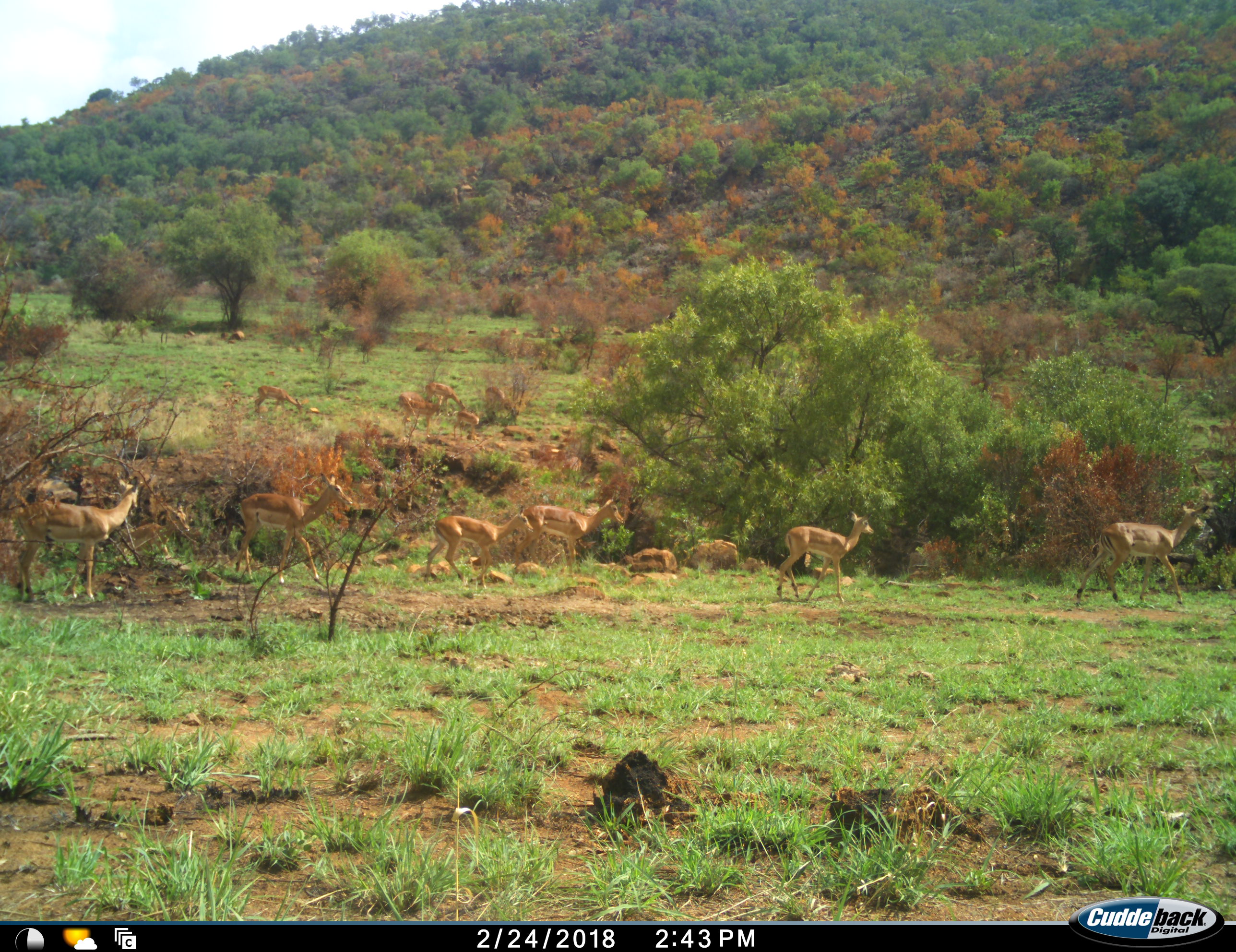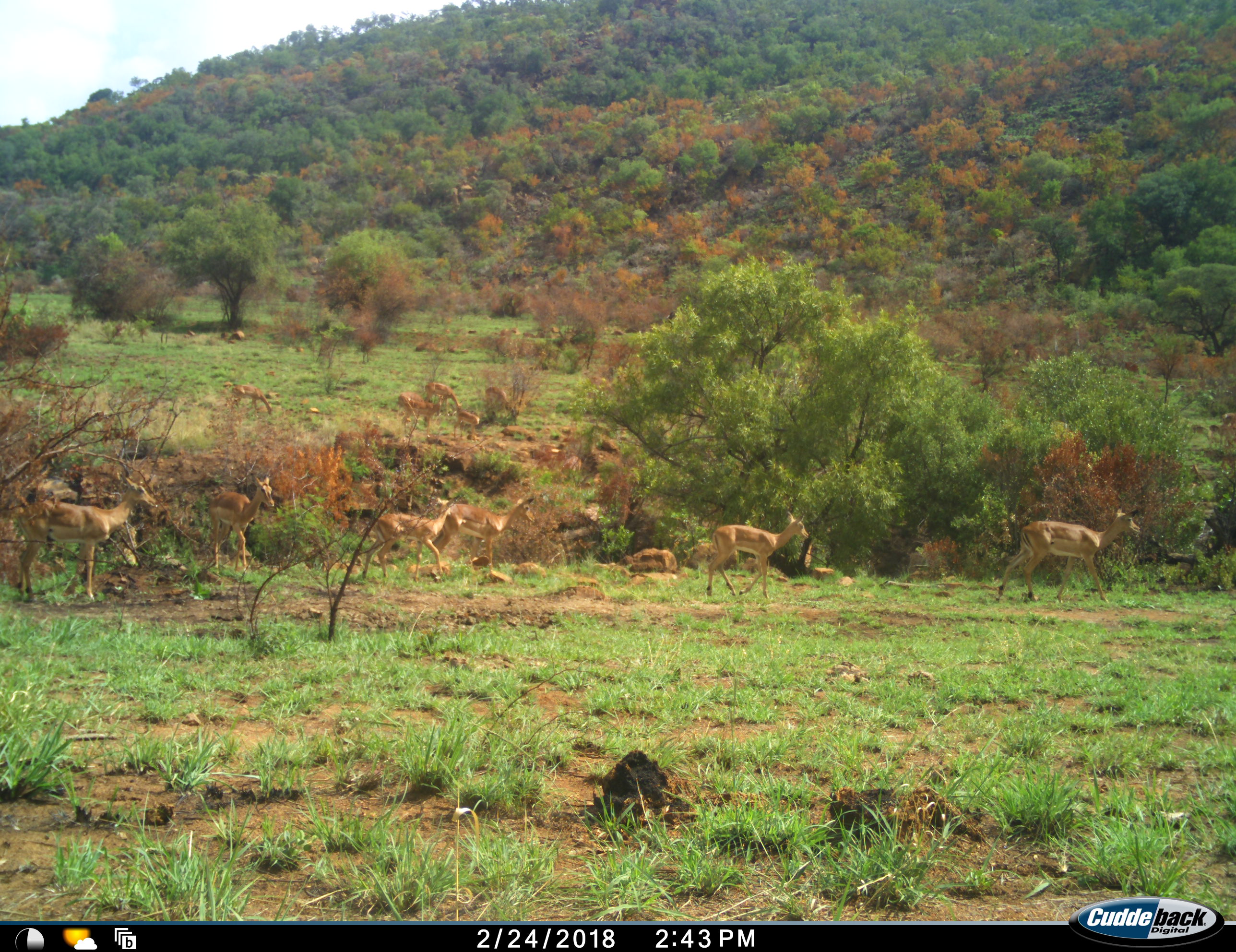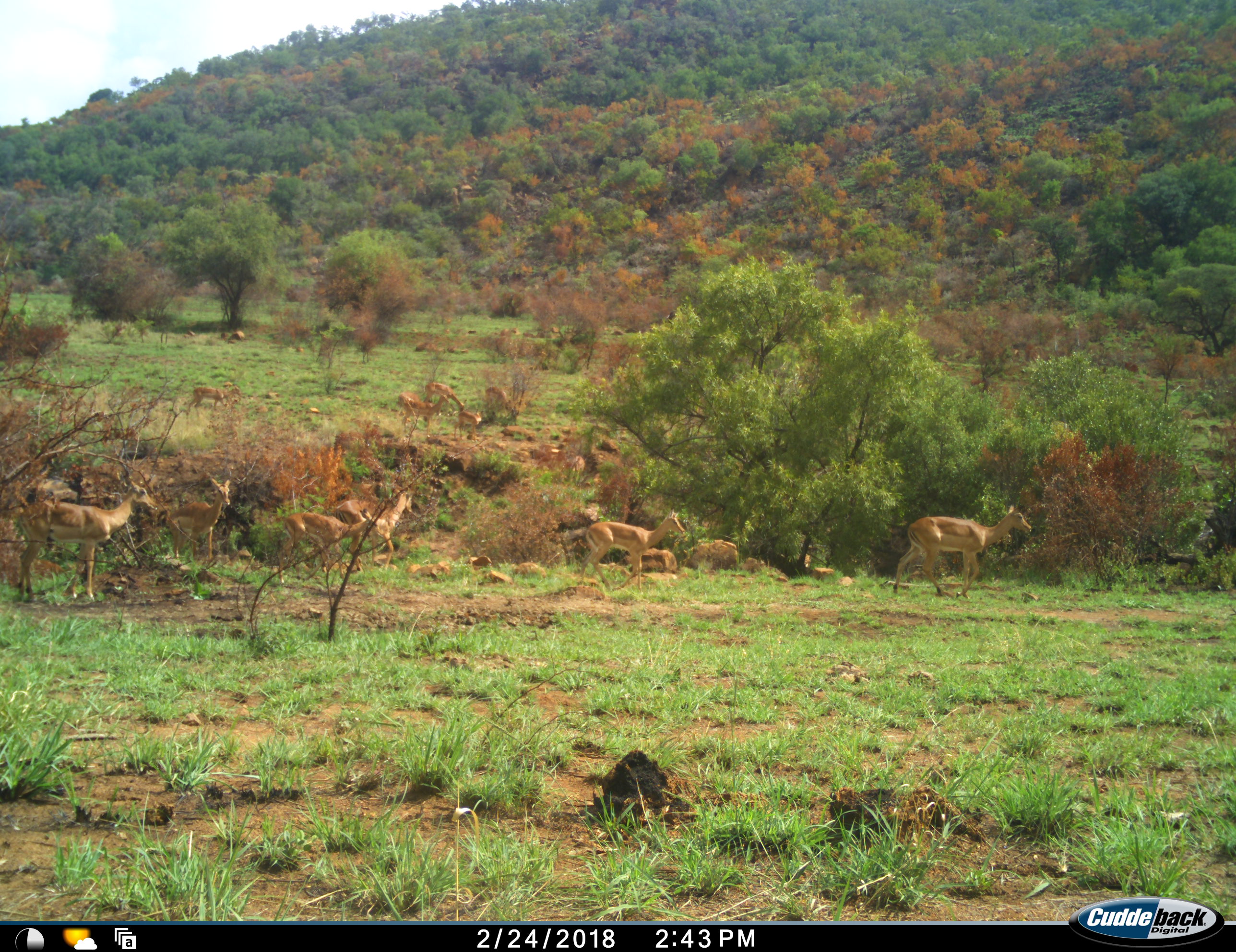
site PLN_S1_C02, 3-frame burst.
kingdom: Animalia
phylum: Chordata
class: Mammalia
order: Artiodactyla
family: Bovidae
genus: Aepyceros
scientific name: Aepyceros melampus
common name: impala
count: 11-50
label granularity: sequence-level